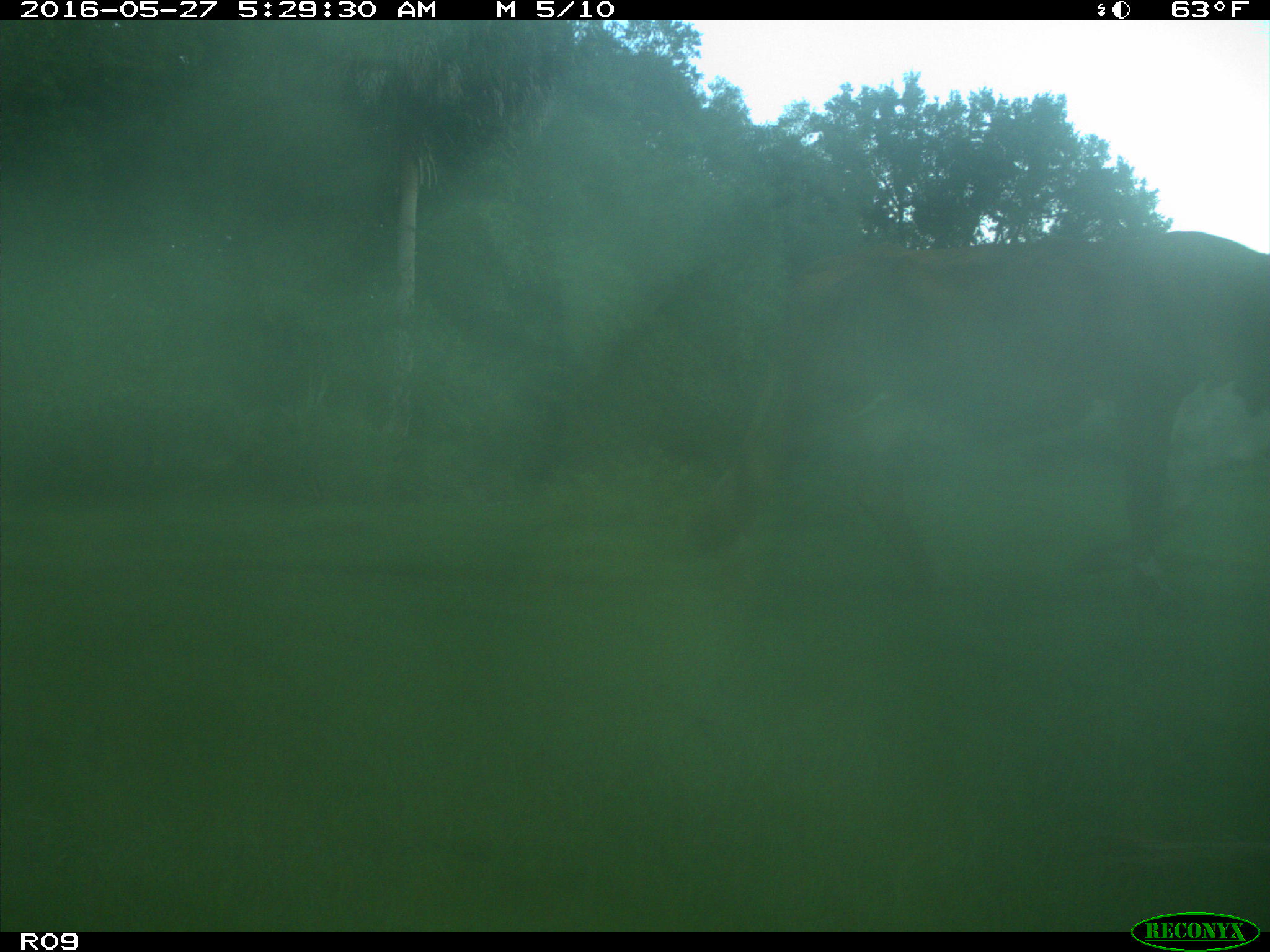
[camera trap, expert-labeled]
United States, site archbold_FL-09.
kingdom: Animalia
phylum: Chordata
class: Mammalia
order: Artiodactyla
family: Bovidae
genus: Bos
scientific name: Bos taurus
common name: domestic cow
Bos taurus (domestic cow).